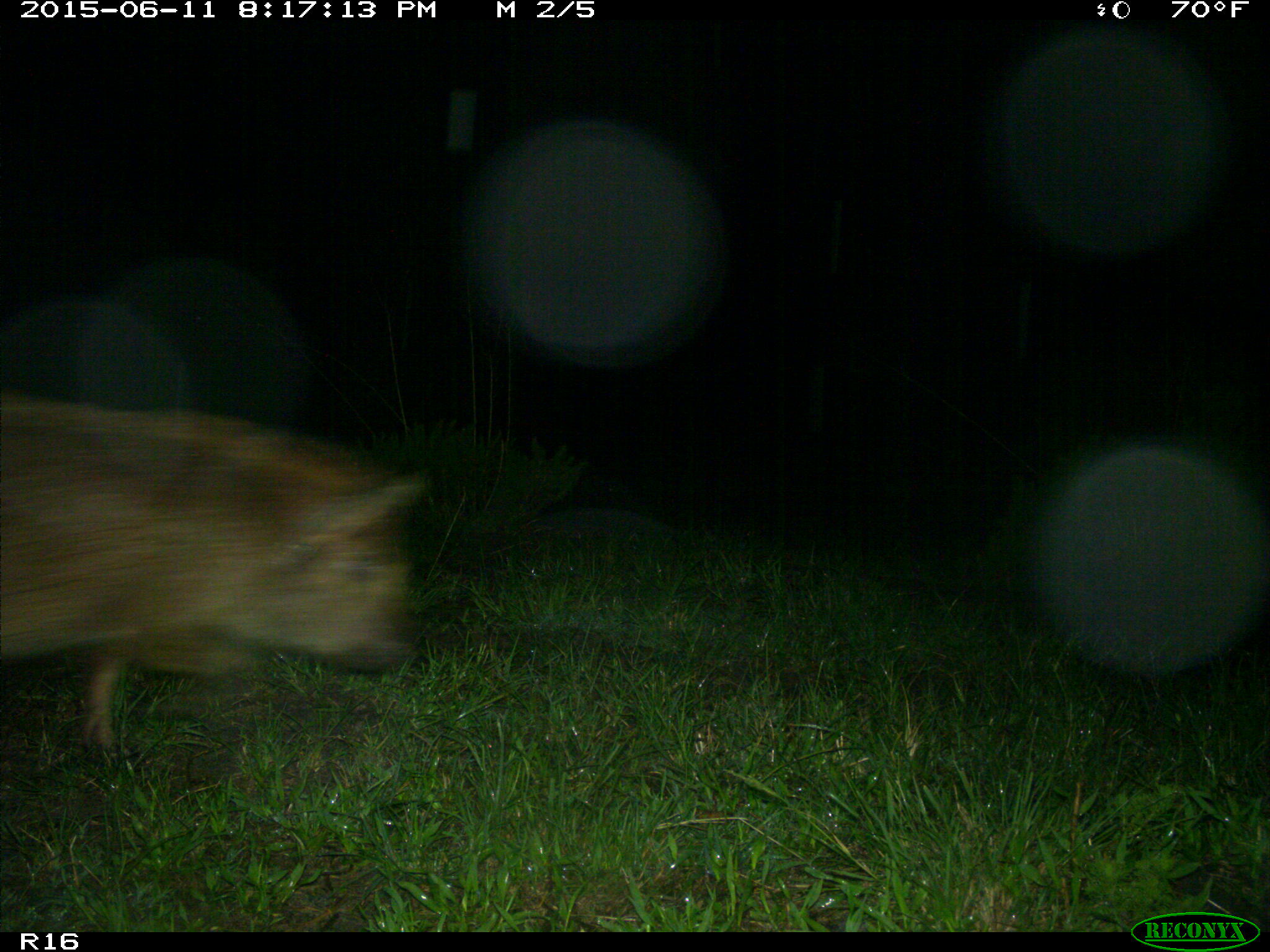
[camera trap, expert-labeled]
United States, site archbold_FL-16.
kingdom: Animalia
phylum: Chordata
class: Mammalia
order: Artiodactyla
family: Suidae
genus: Sus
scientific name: Sus scrofa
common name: wild boar